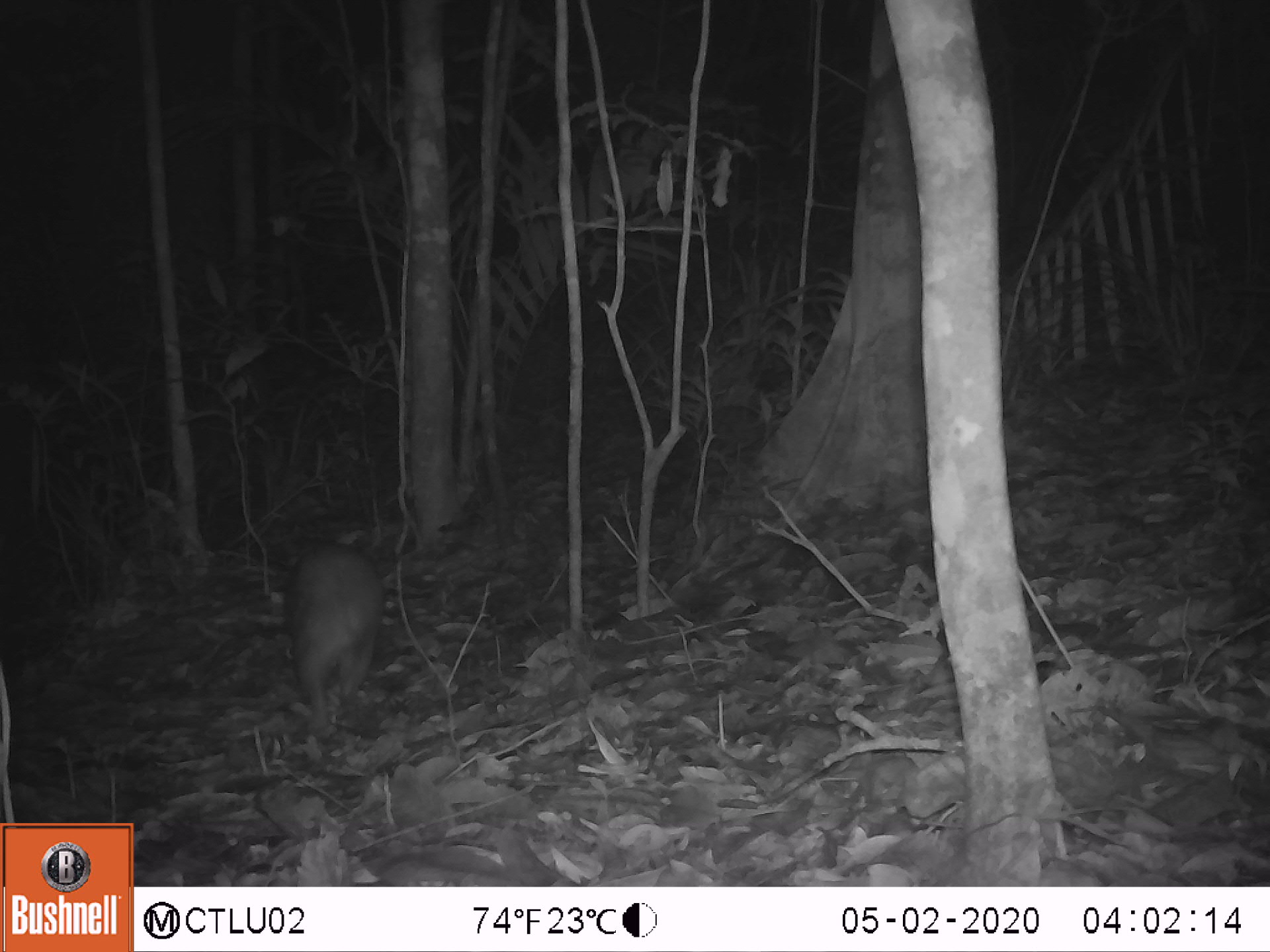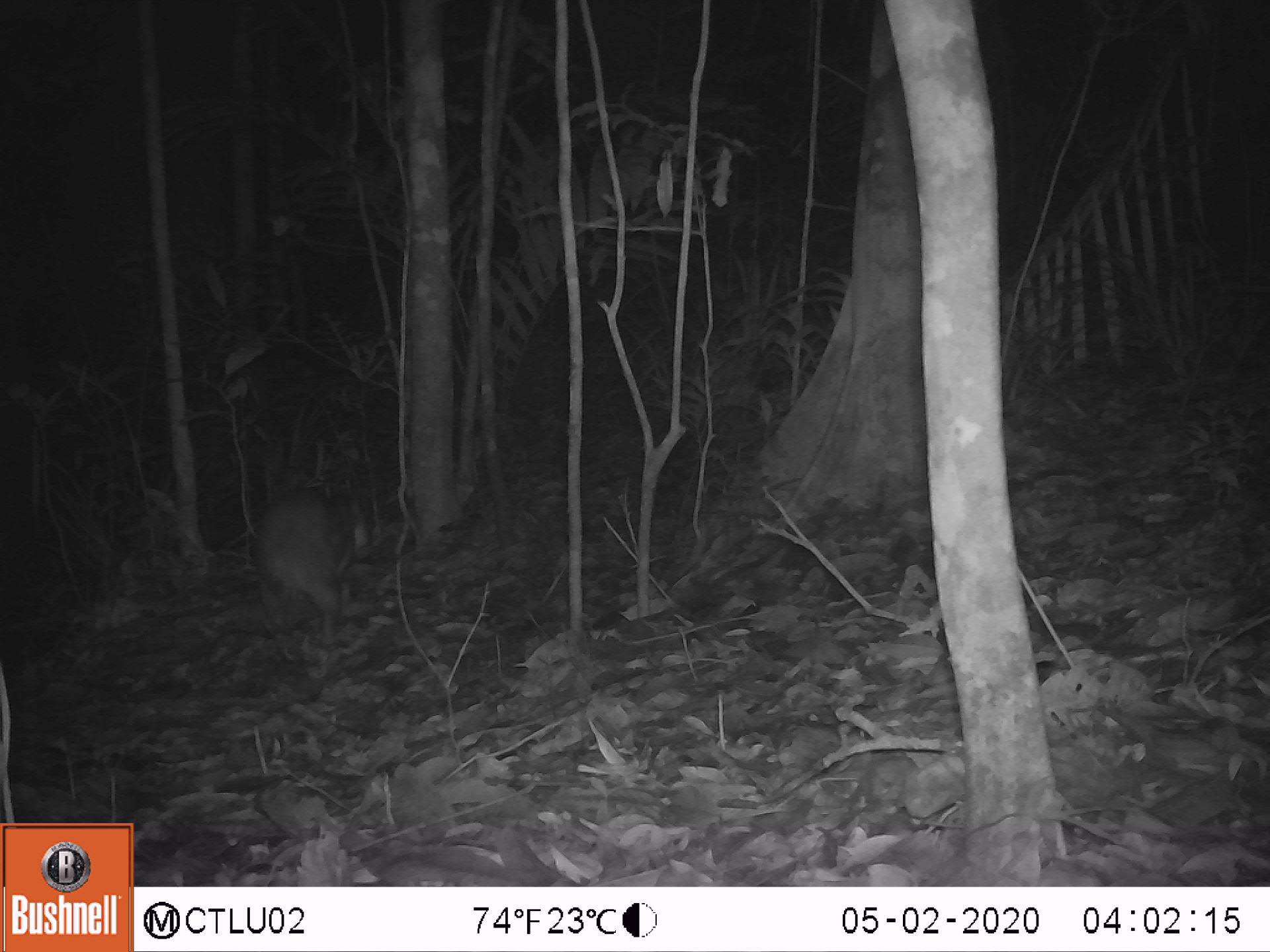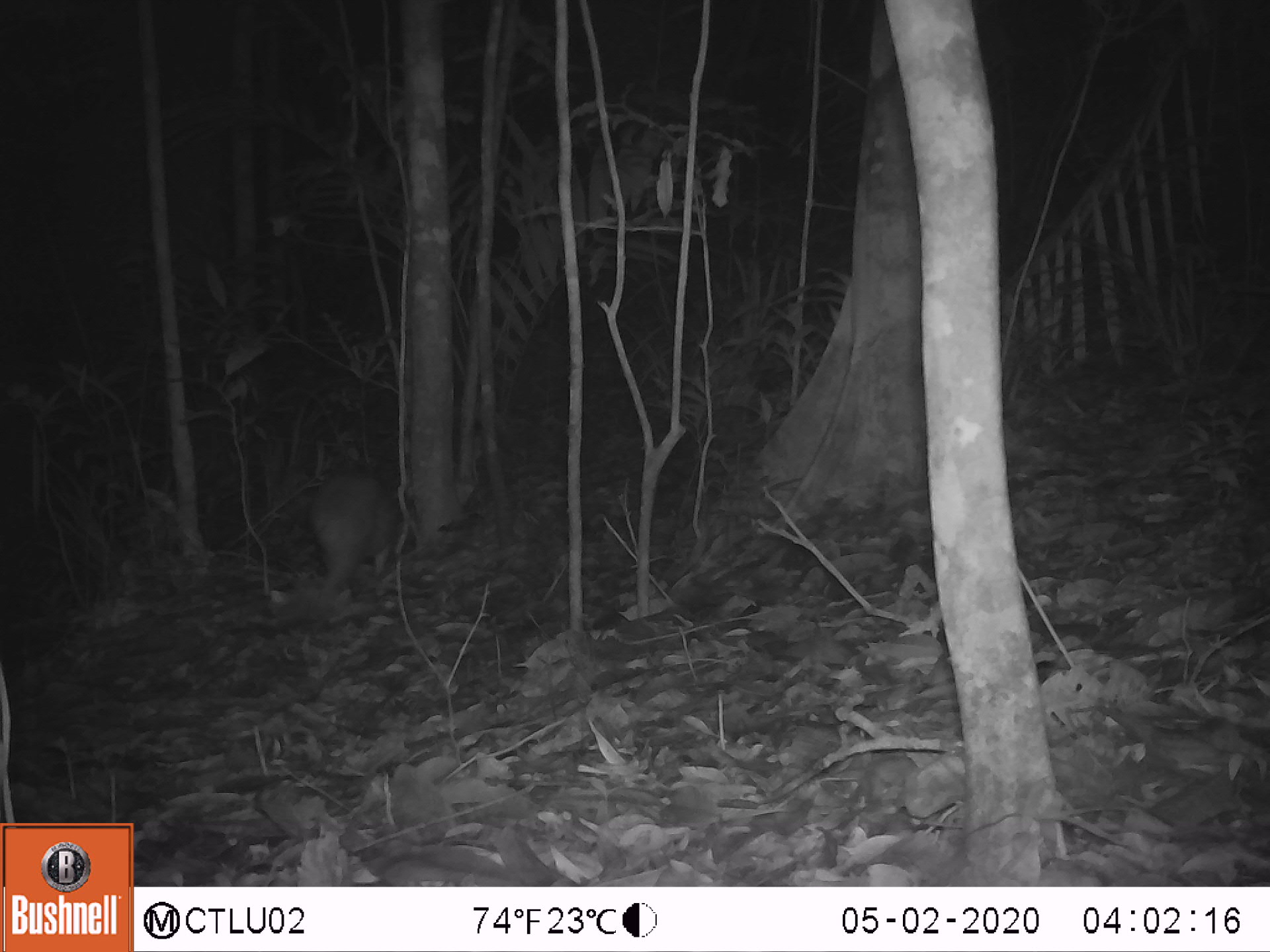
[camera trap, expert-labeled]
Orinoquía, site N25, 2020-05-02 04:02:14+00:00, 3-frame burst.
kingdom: Animalia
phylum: Chordata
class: Mammalia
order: Rodentia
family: Cuniculidae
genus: Cuniculus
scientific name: Cuniculus paca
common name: spotted paca